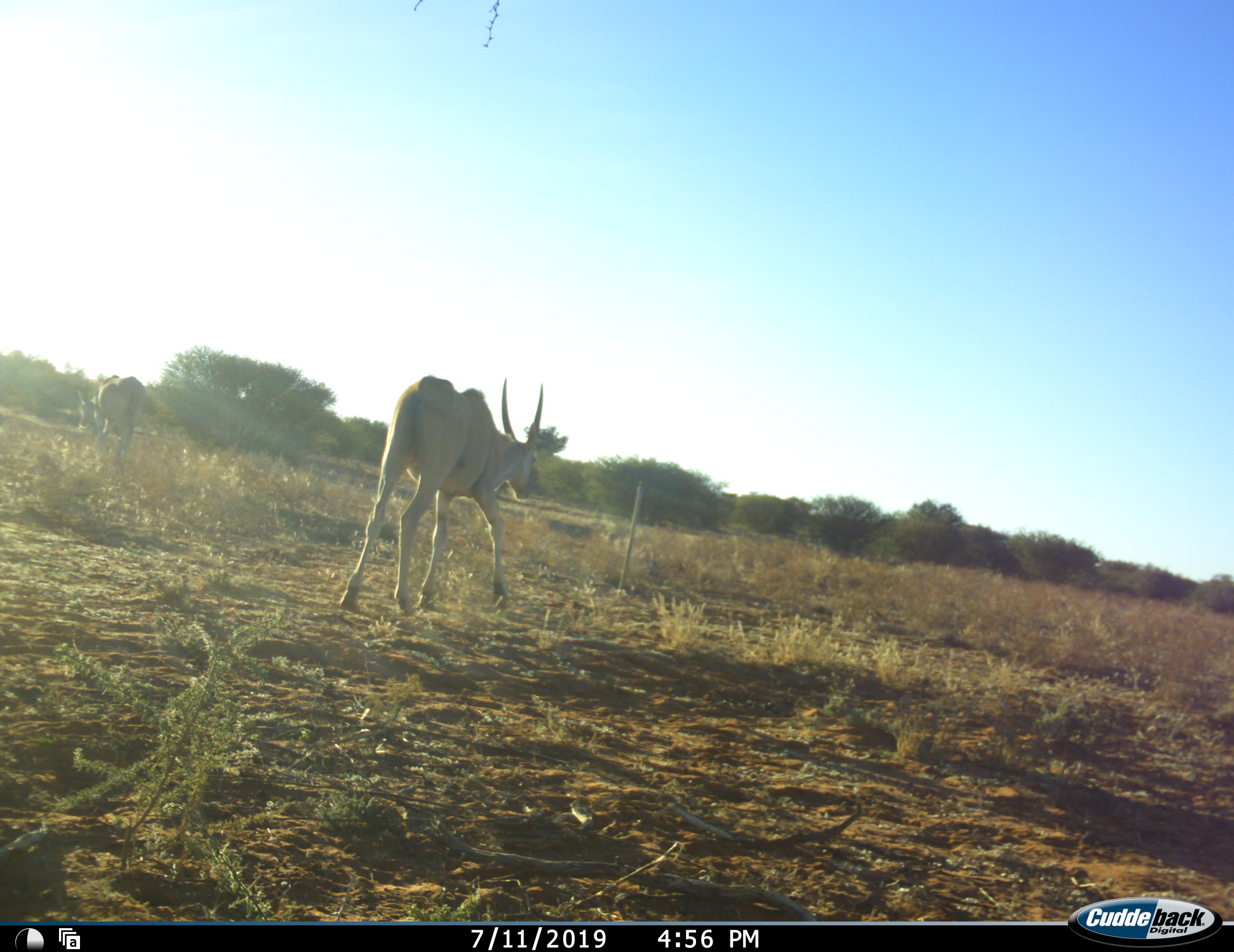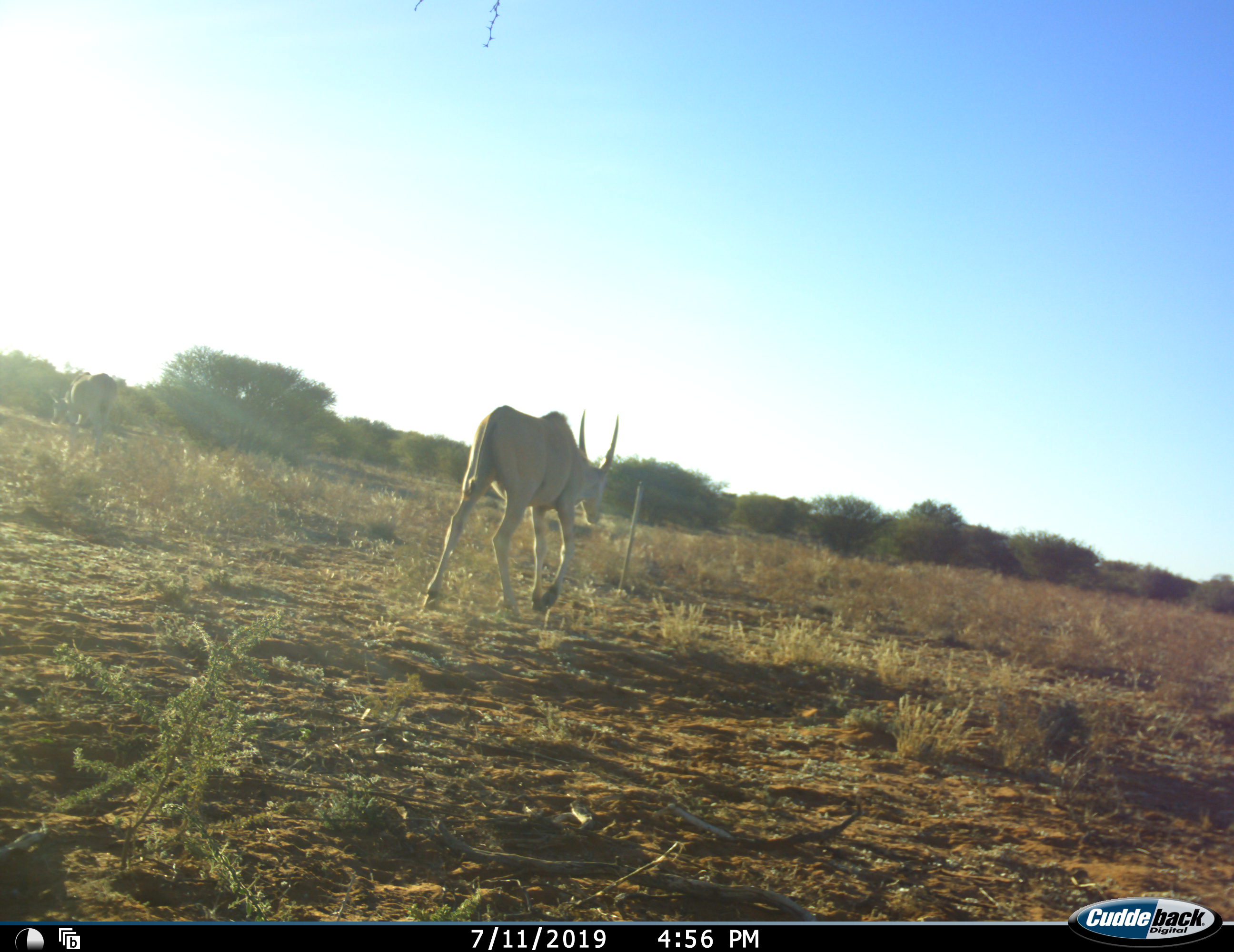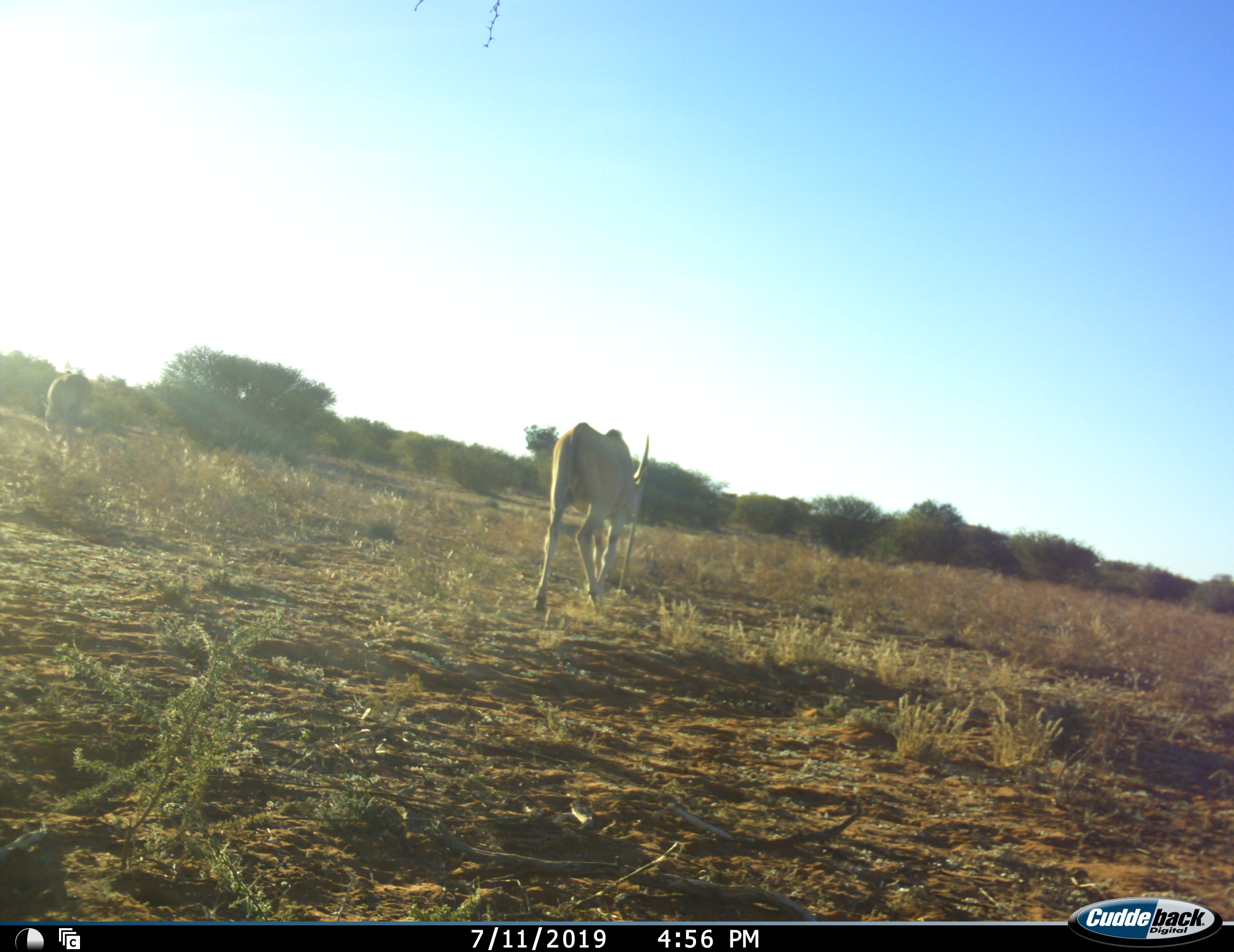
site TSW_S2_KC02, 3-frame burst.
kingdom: Animalia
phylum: Chordata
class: Mammalia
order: Artiodactyla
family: Bovidae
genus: Tragelaphus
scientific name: Tragelaphus oryx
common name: eland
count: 2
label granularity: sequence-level